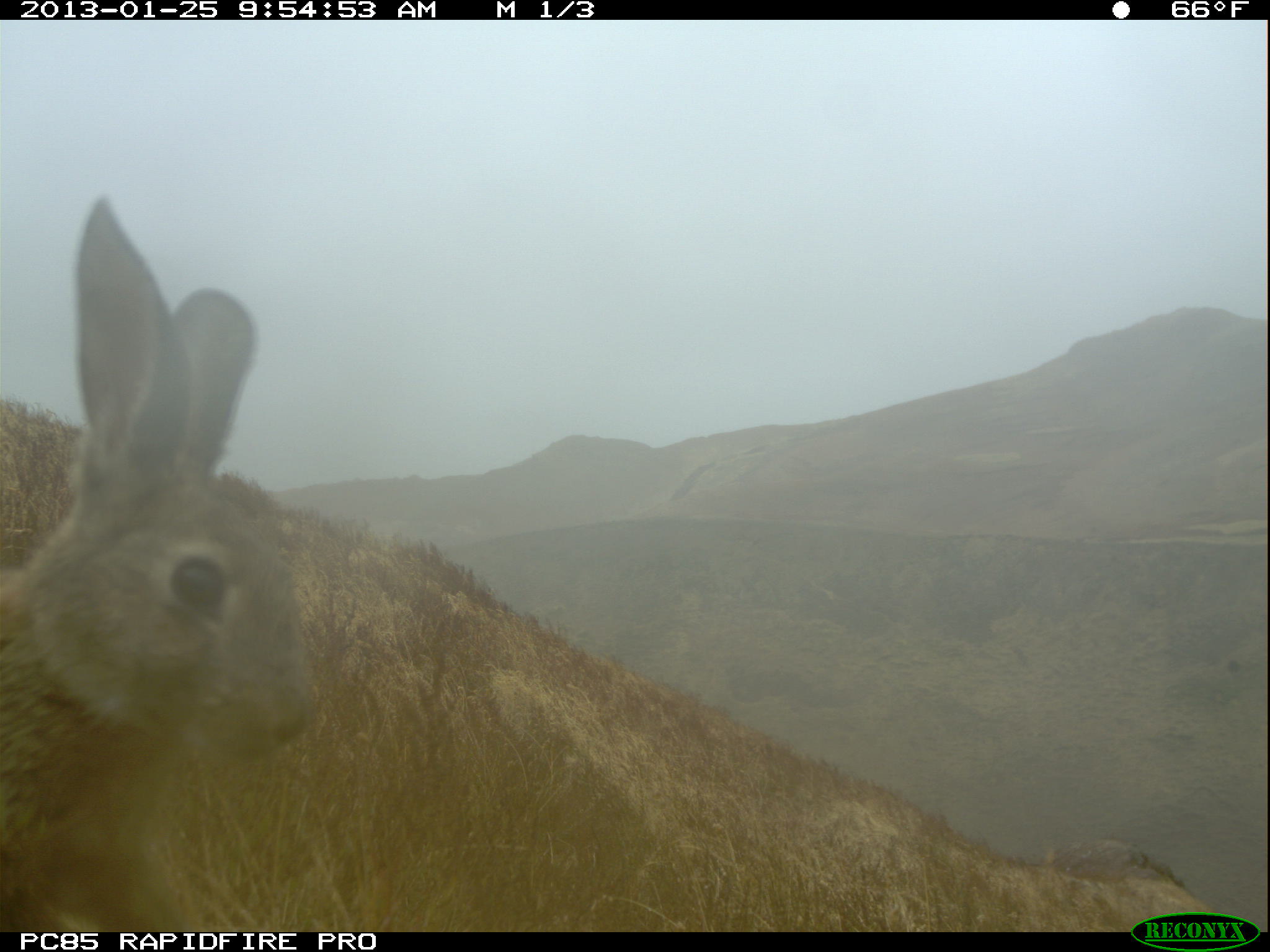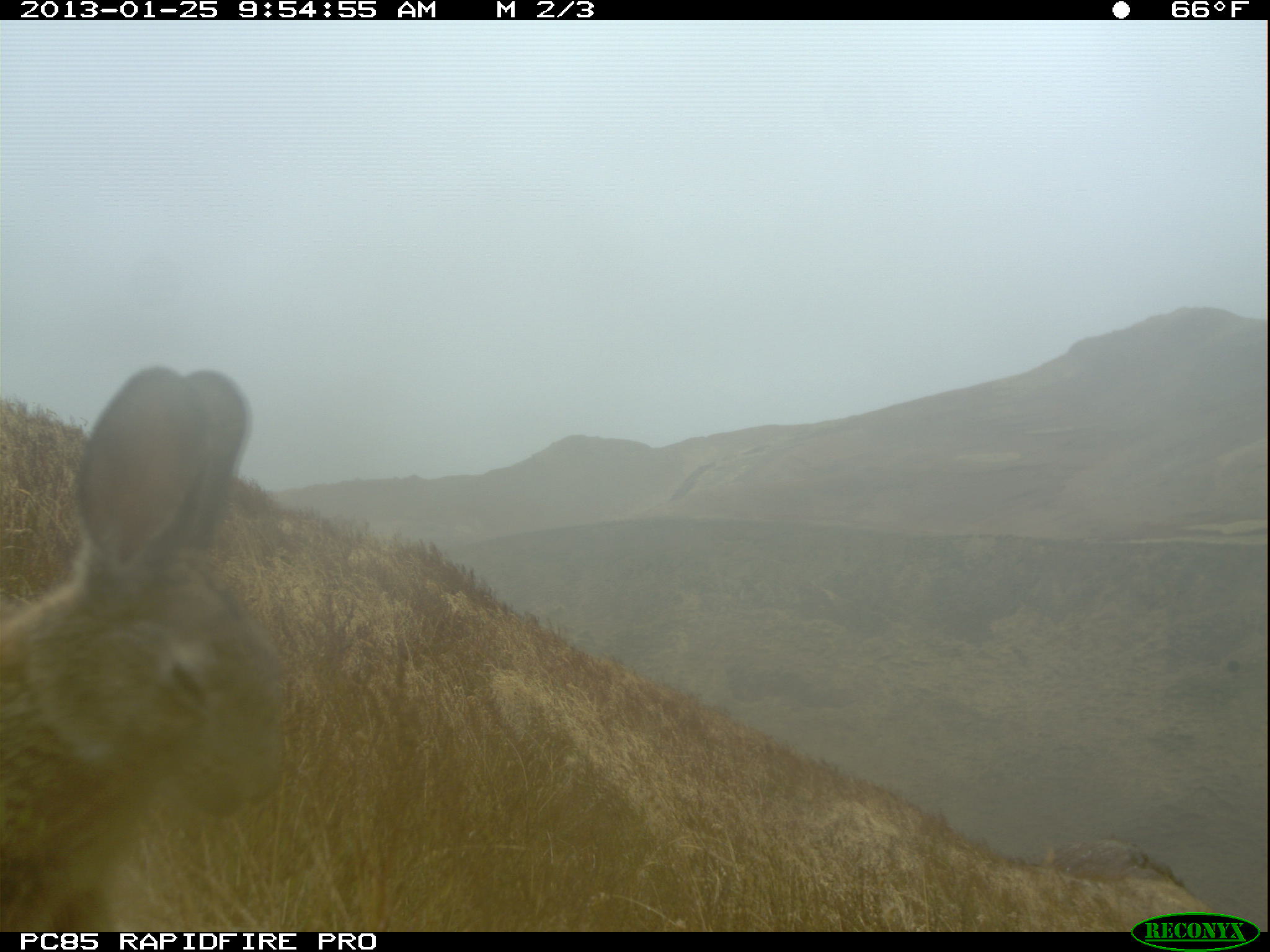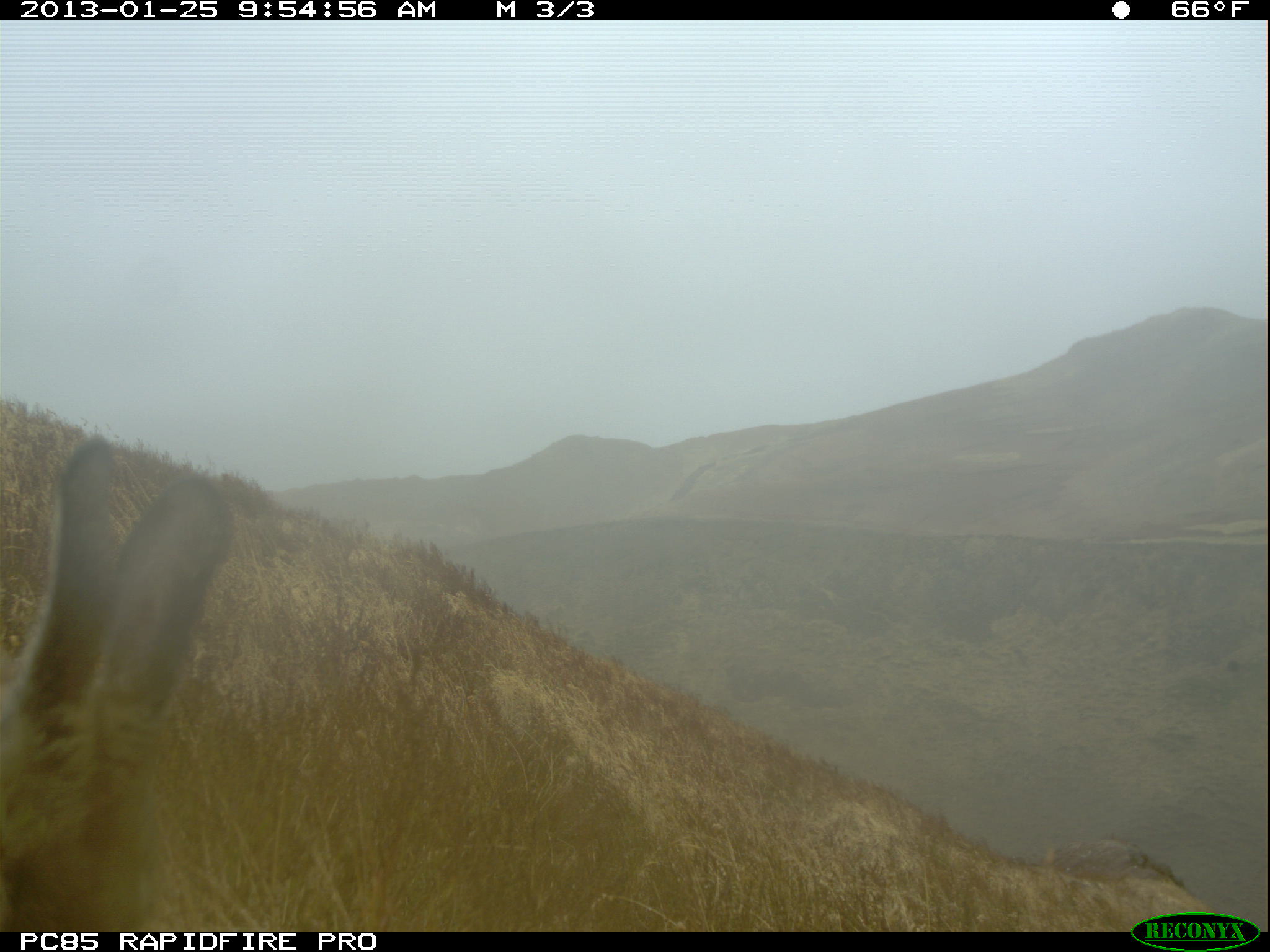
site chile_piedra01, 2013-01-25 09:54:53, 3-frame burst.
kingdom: Animalia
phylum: Chordata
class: Mammalia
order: Lagomorpha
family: Leporidae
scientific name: Leporidae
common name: rabbits and hares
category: rabbit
Rabbit (rabbits and hares) (Leporidae).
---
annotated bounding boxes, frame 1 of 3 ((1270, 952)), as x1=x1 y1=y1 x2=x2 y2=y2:
rabbit: x1=1 y1=196 x2=315 y2=925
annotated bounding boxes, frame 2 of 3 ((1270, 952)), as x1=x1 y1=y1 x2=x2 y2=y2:
rabbit: x1=0 y1=364 x2=287 y2=937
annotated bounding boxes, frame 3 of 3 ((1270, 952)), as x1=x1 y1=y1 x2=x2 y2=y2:
rabbit: x1=2 y1=439 x2=230 y2=933